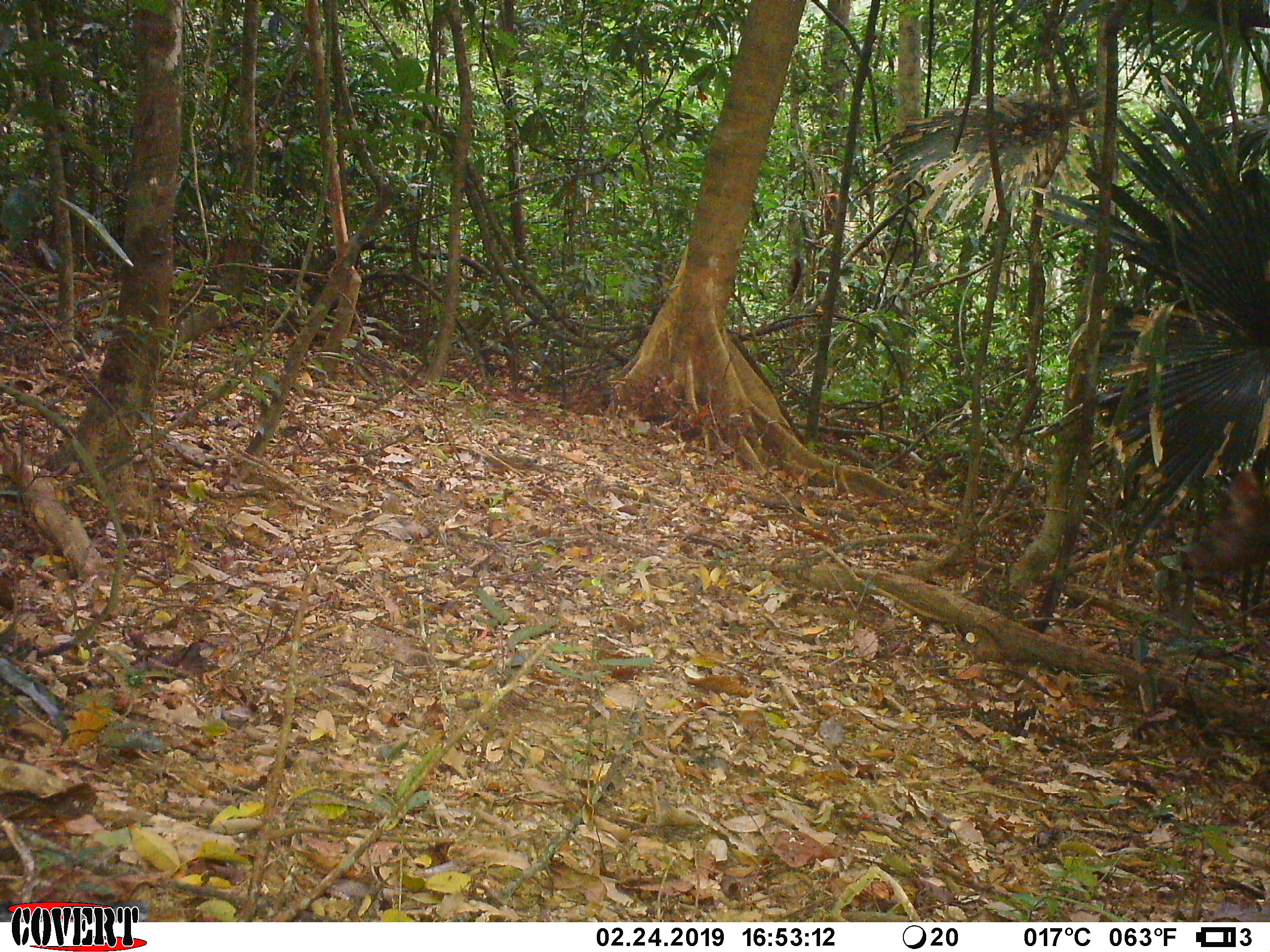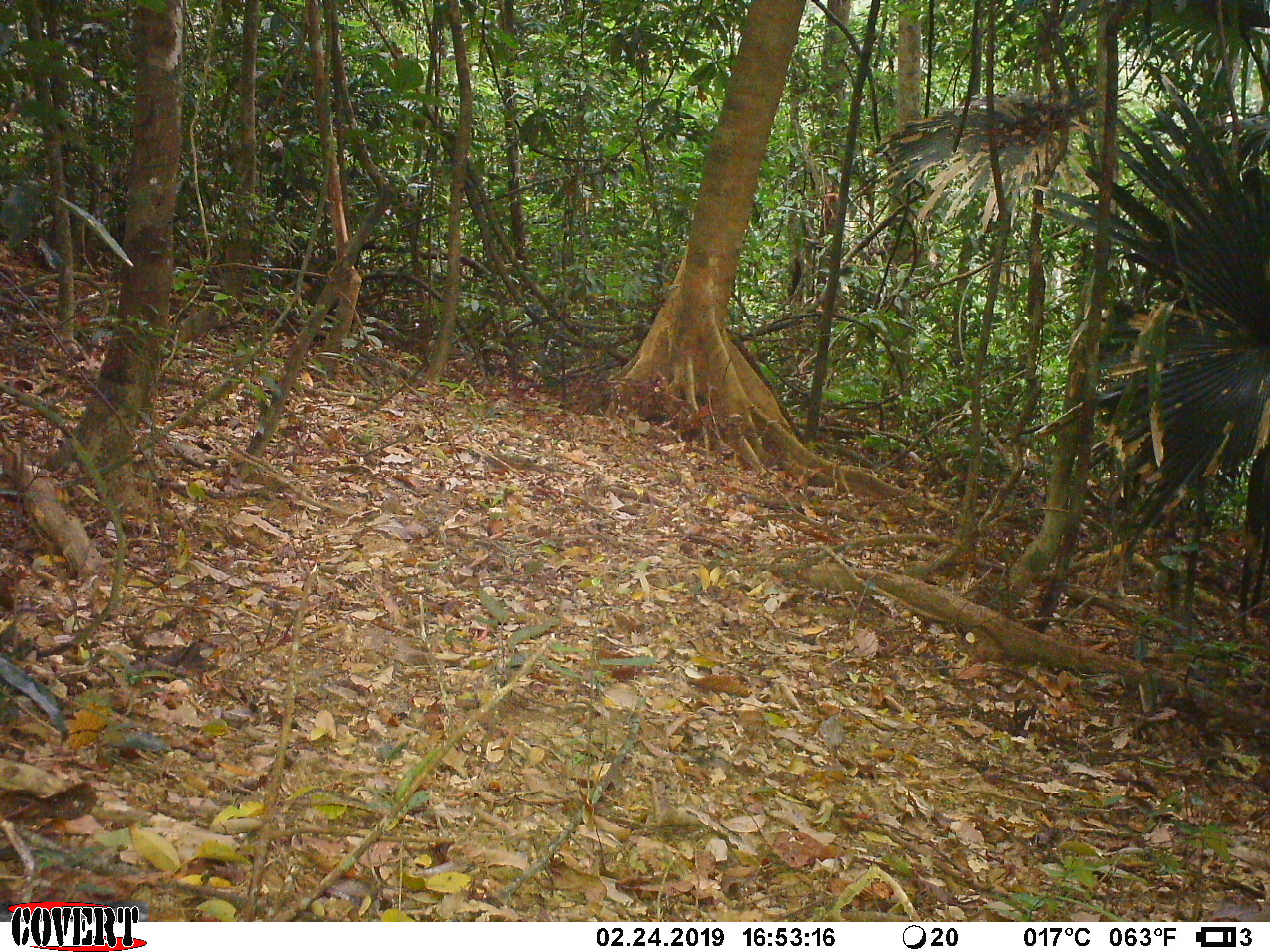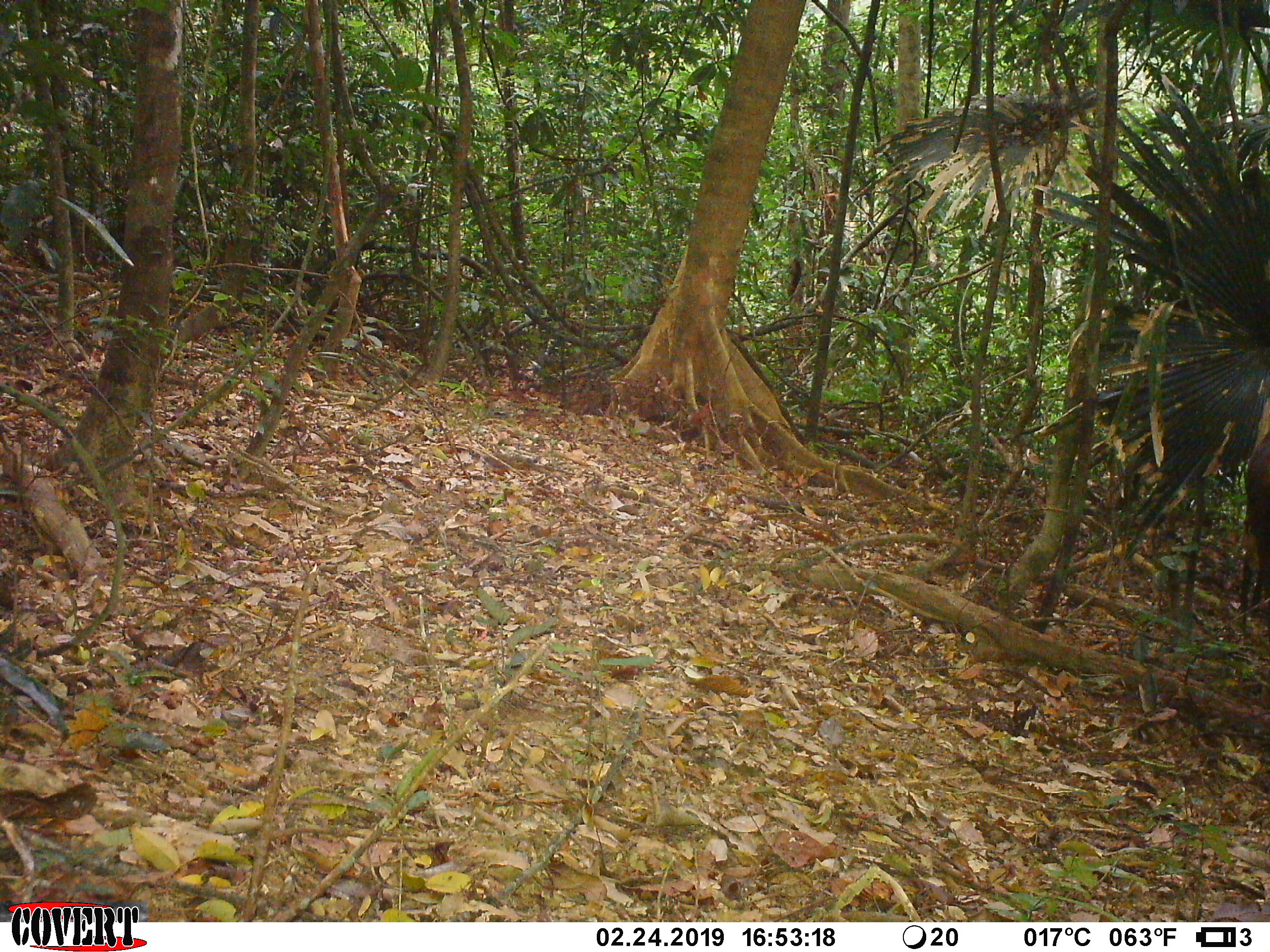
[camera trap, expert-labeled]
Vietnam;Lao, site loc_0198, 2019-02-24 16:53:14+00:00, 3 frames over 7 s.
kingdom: Animalia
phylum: Chordata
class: Mammalia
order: Artiodactyla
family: Cervidae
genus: Muntiacus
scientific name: Muntiacus vuquangensis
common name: large-antlered muntjac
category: large antlered muntjac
Large antlered muntjac (large-antlered muntjac) (Muntiacus vuquangensis). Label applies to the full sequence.